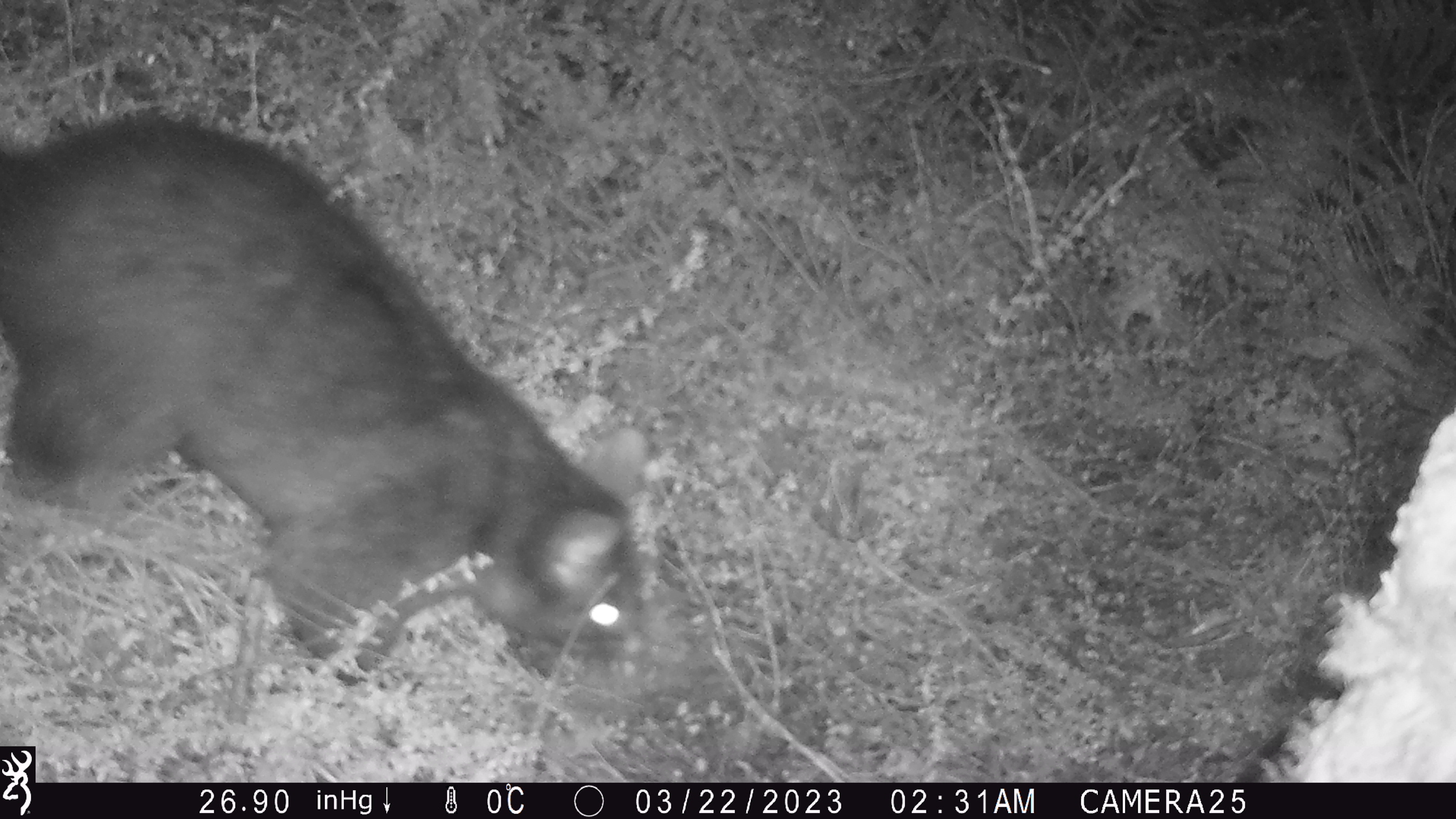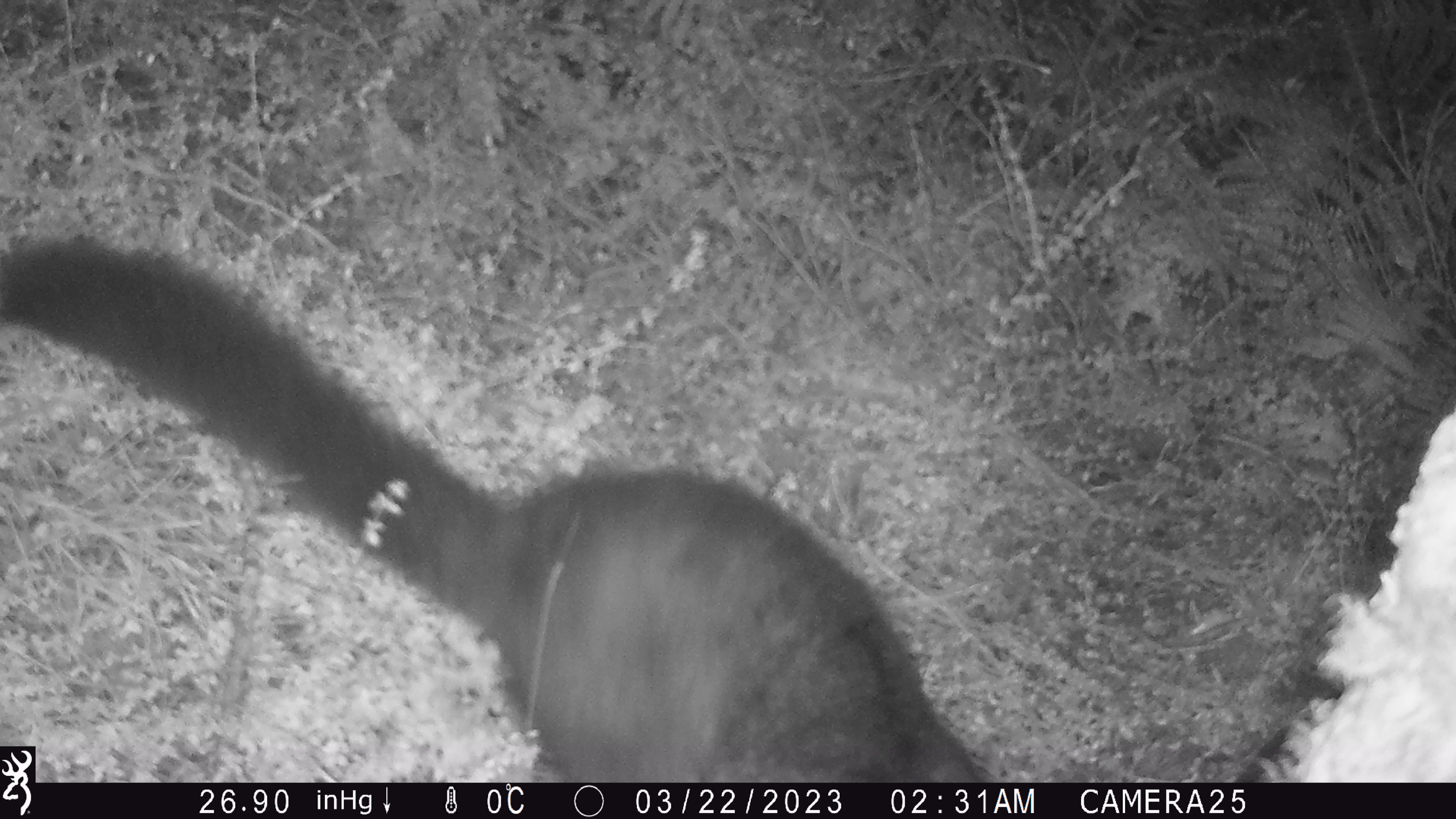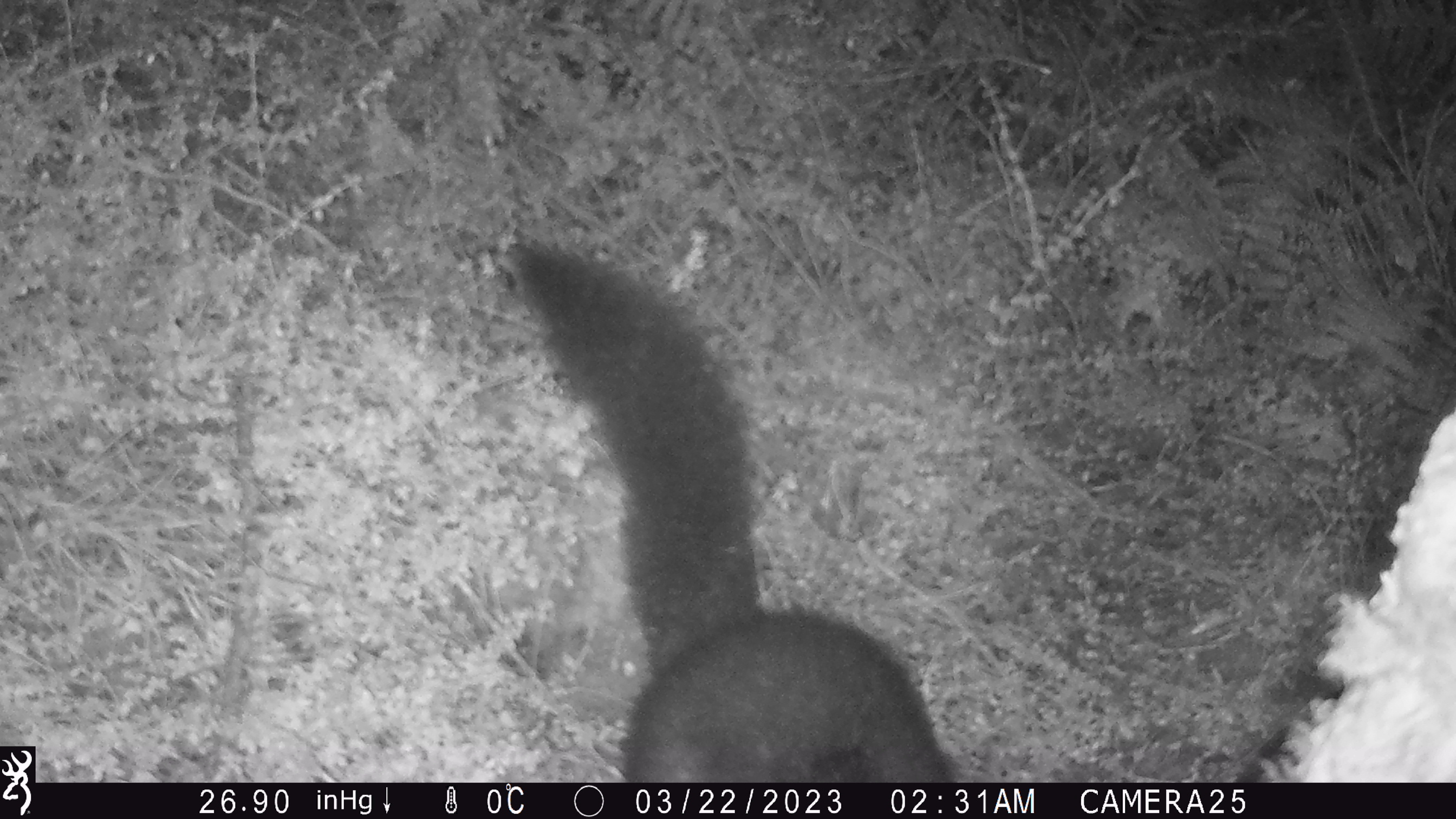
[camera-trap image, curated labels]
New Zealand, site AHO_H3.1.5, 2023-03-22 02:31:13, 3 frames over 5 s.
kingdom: Animalia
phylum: Chordata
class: Mammalia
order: Carnivora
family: Mustelidae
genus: Mustela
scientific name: Mustela erminea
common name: stoat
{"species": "stoat (Mustela erminea)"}